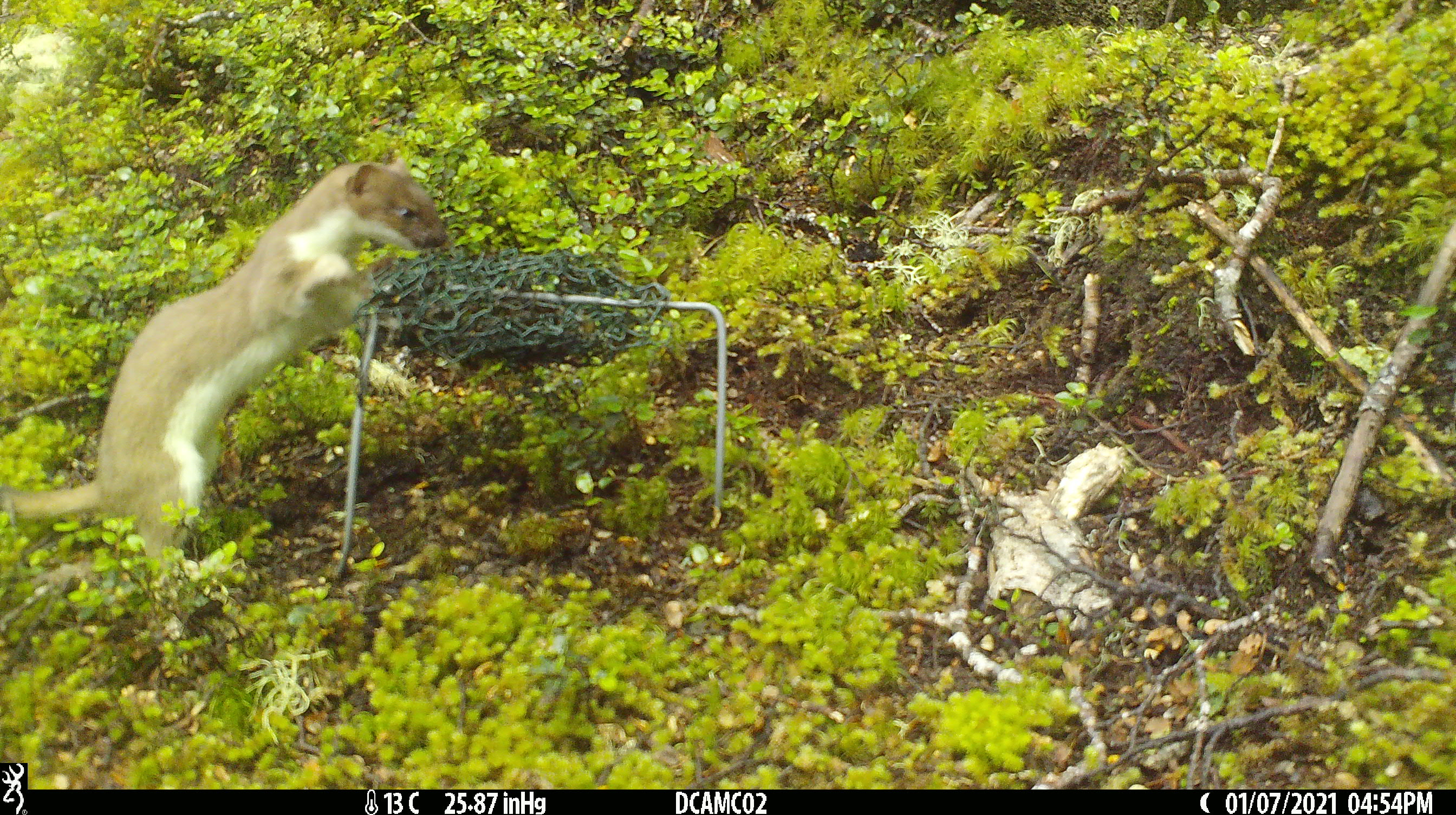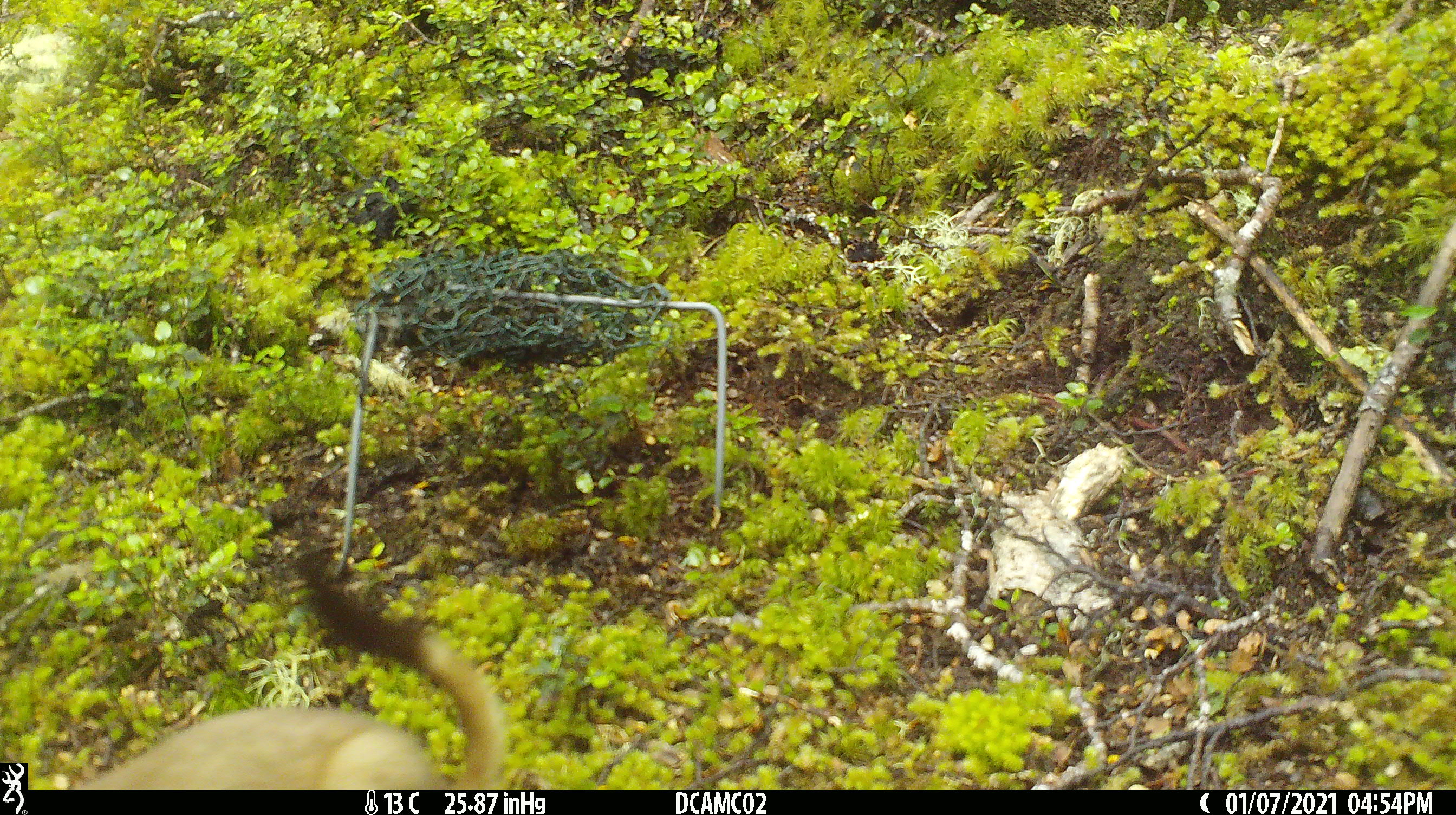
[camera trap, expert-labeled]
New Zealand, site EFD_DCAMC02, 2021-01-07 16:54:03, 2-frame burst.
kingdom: Animalia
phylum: Chordata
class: Mammalia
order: Carnivora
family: Mustelidae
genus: Mustela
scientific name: Mustela erminea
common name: stoat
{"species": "stoat (Mustela erminea)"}